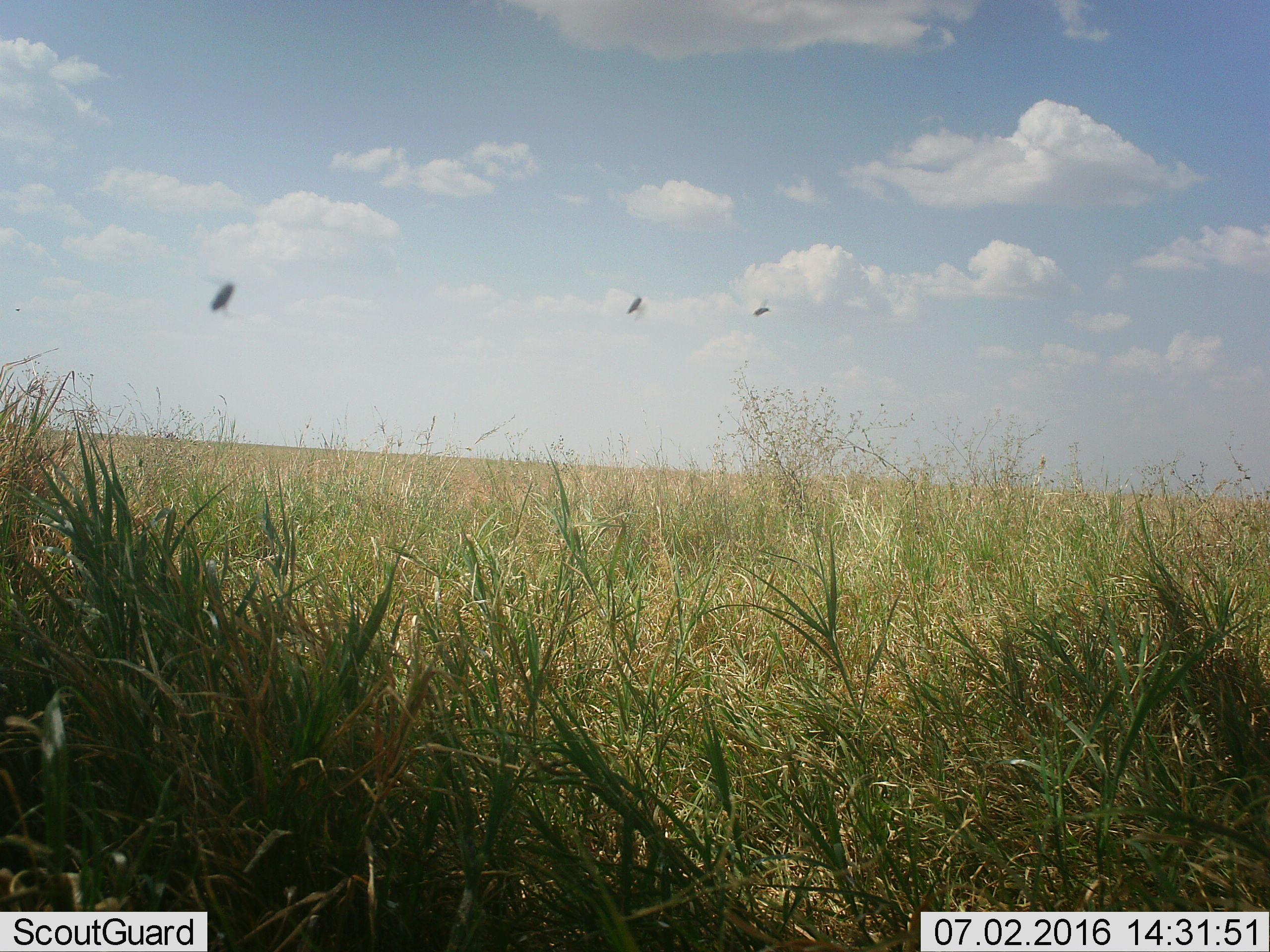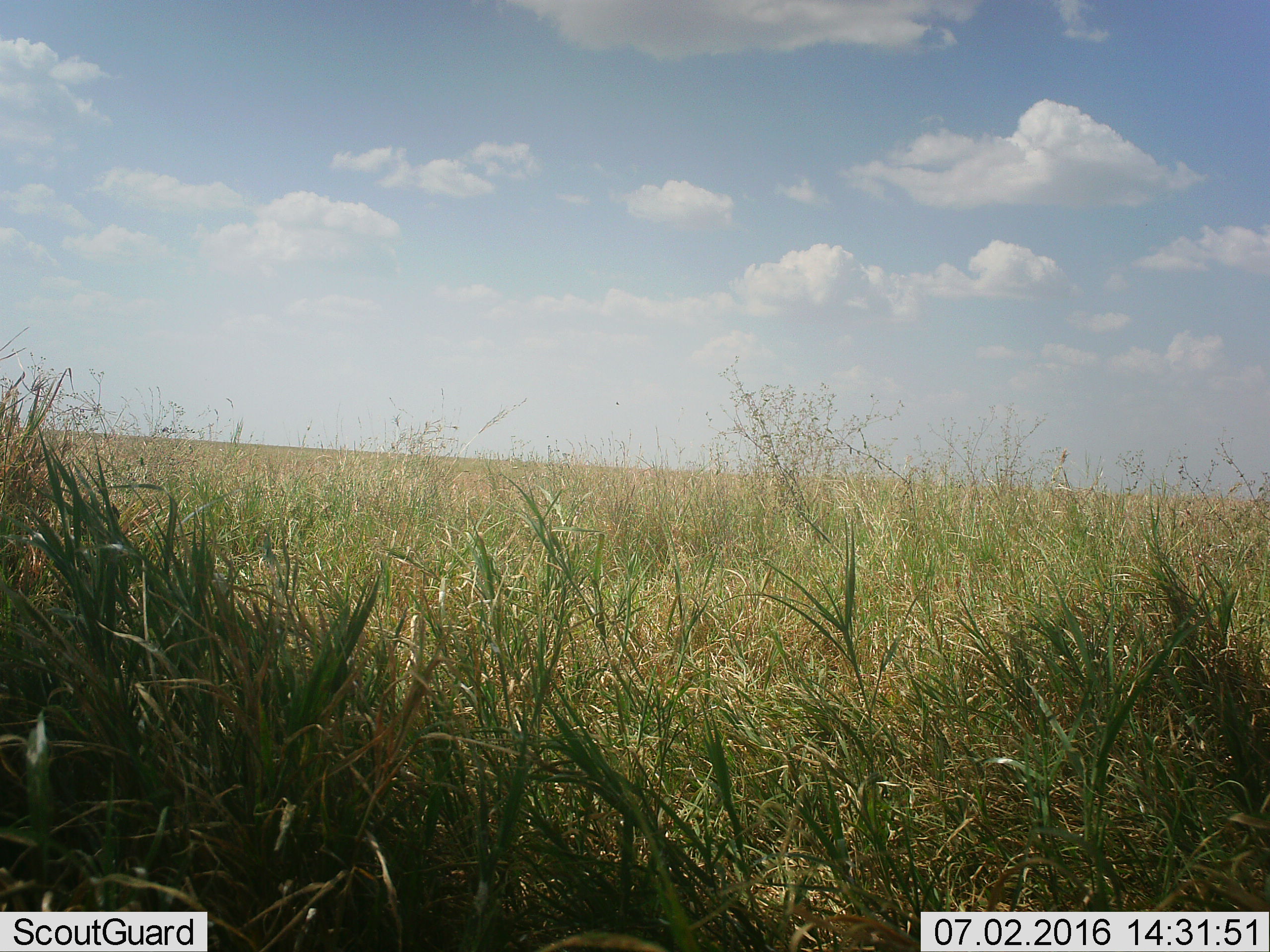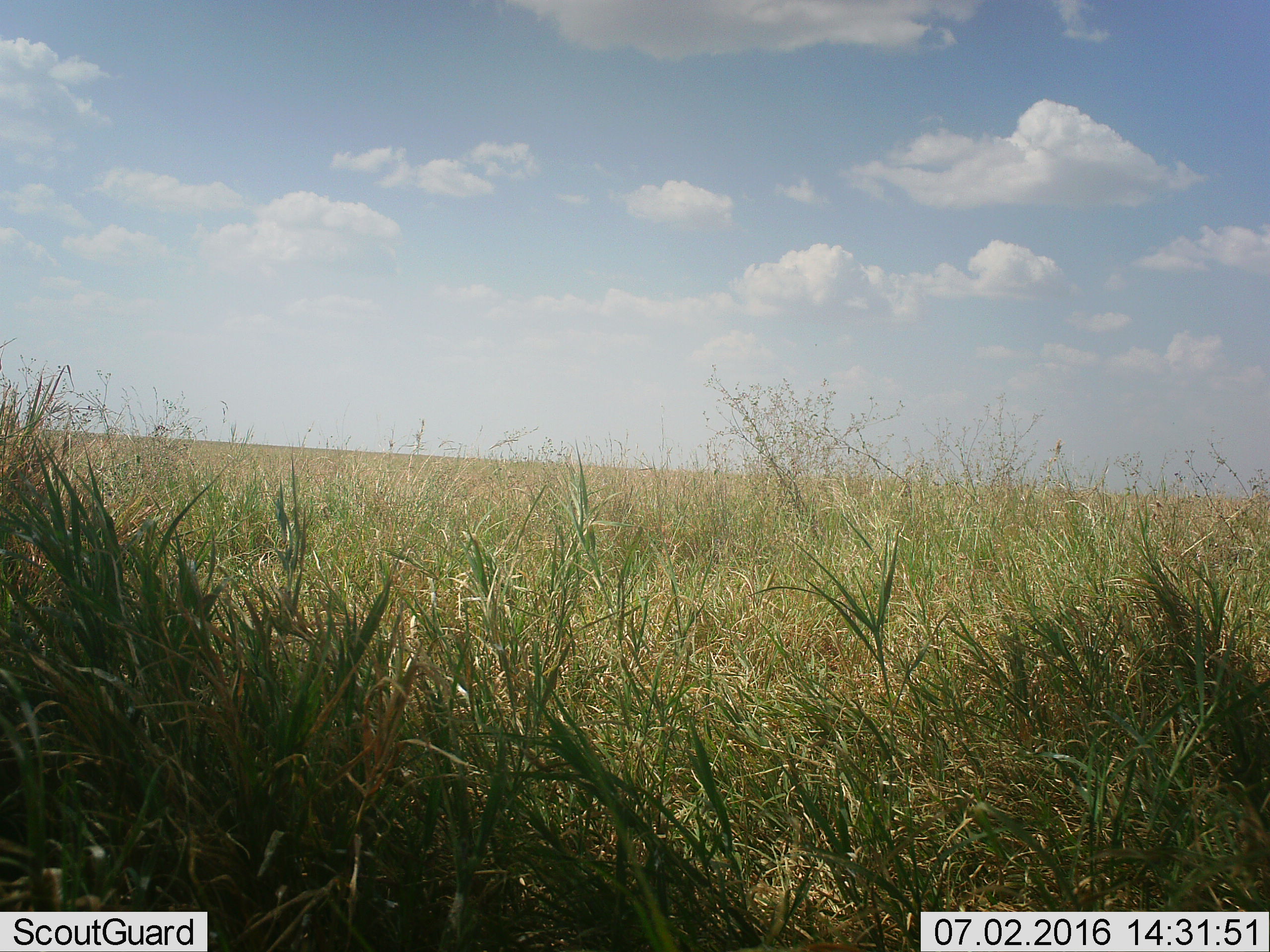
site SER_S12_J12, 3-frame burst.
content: unidentified animal